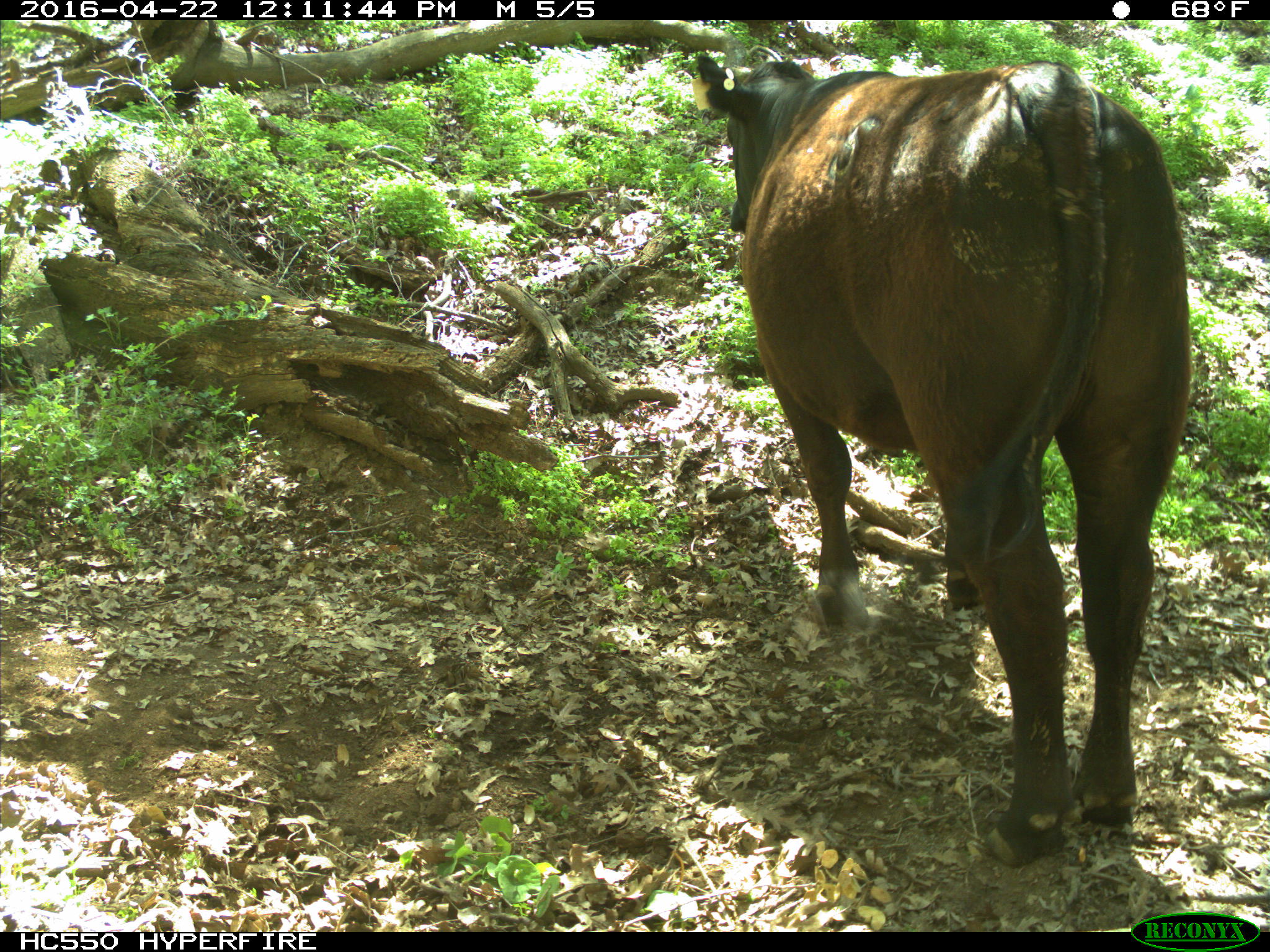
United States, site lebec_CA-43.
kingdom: Animalia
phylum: Chordata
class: Mammalia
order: Artiodactyla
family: Bovidae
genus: Bos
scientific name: Bos taurus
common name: domestic cow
Bos taurus (domestic cow).